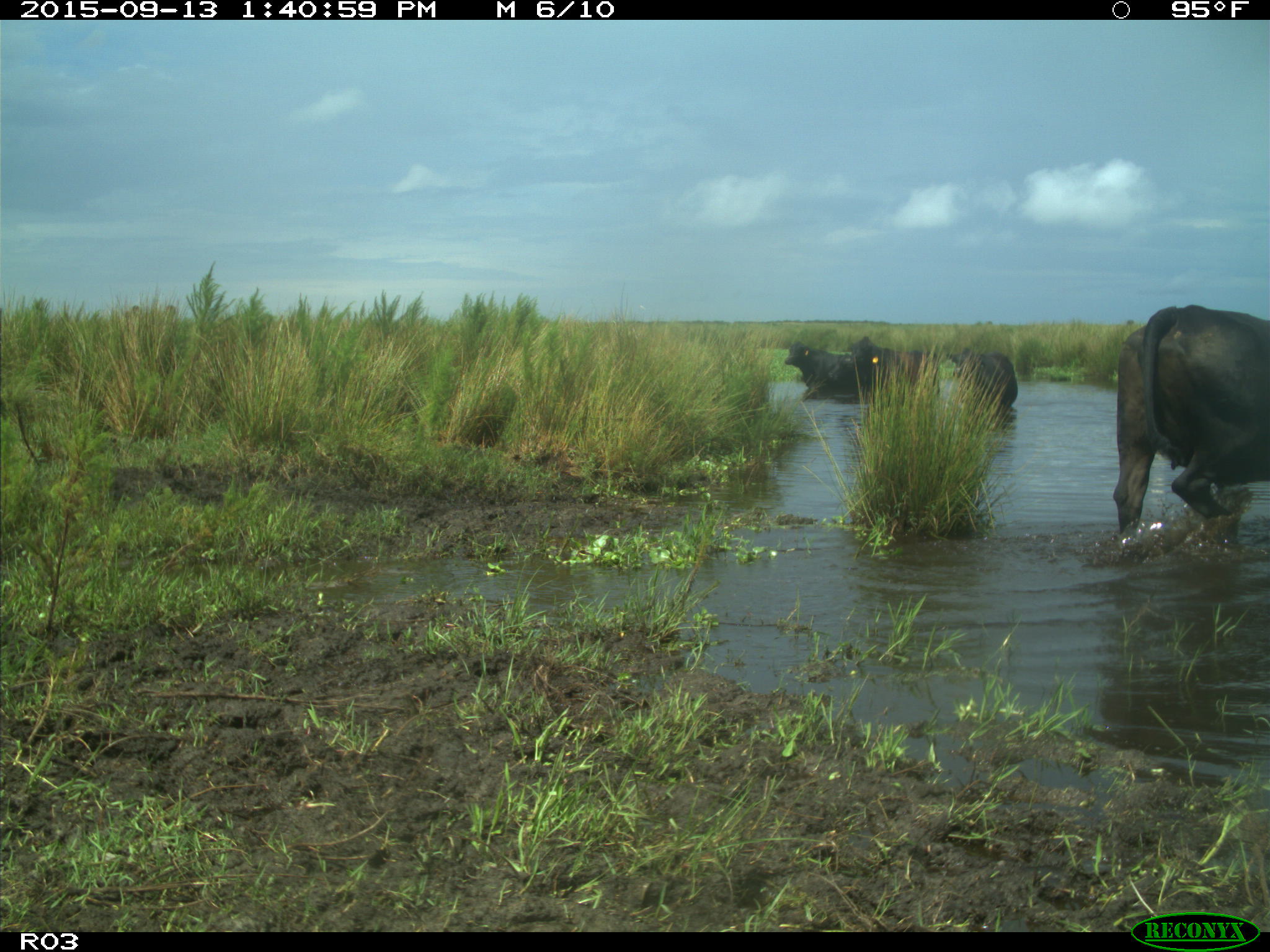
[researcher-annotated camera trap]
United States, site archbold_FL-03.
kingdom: Animalia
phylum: Chordata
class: Mammalia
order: Artiodactyla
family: Bovidae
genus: Bos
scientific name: Bos taurus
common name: domestic cow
Bos taurus (domestic cow).